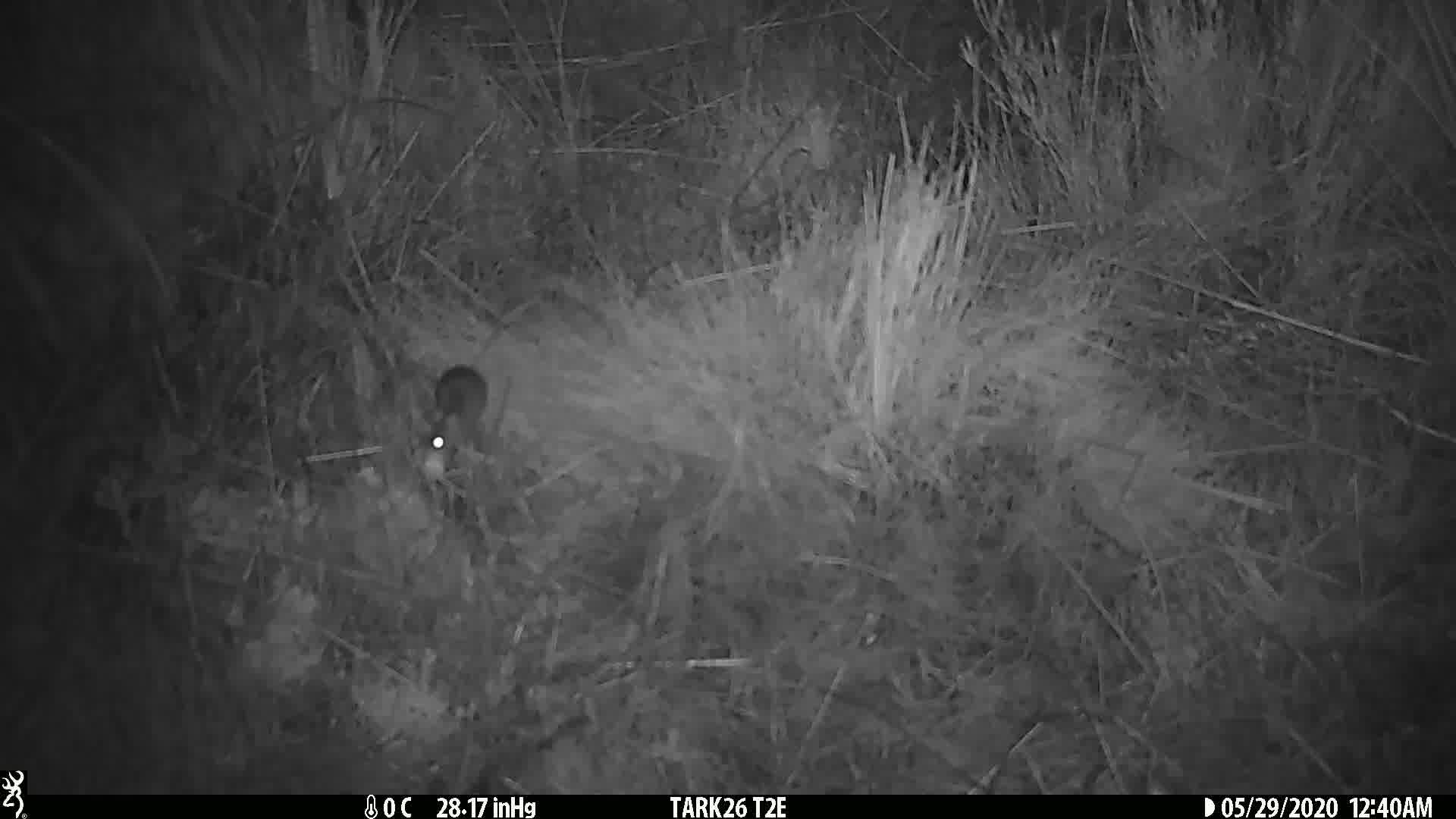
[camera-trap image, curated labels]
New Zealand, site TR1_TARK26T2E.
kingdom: Animalia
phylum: Chordata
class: Mammalia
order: Rodentia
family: Muridae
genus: Mus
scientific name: Mus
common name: mouse